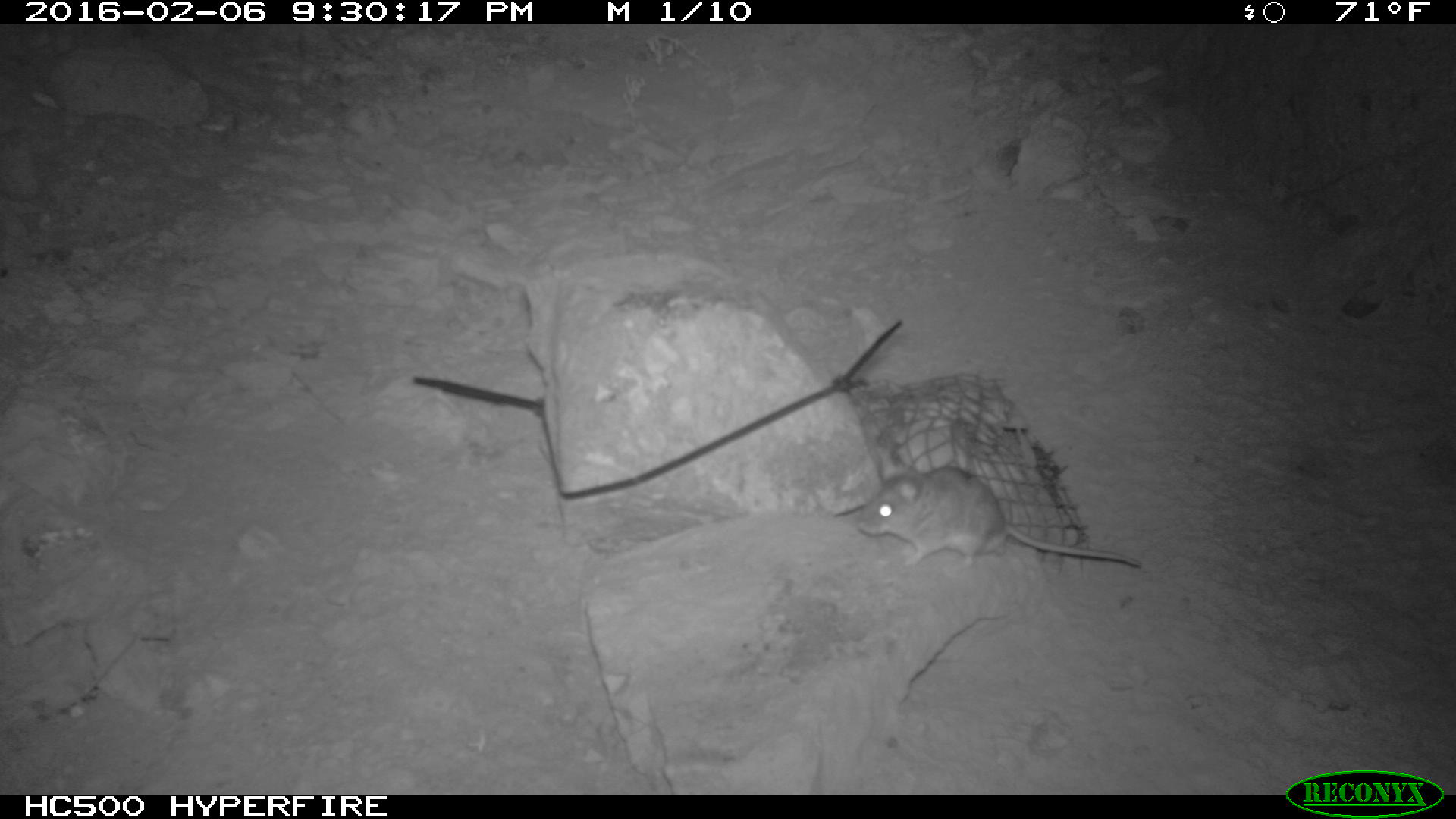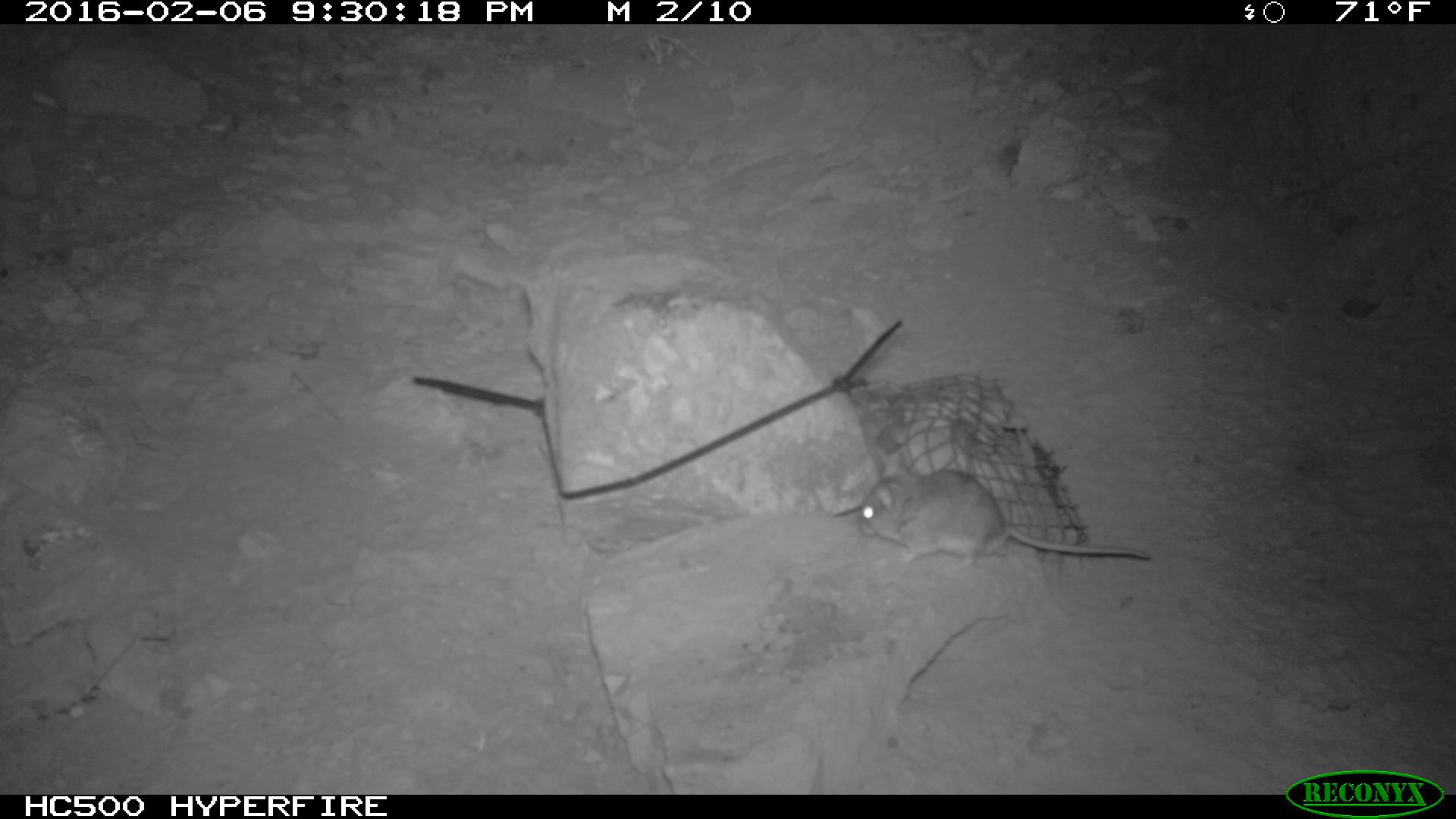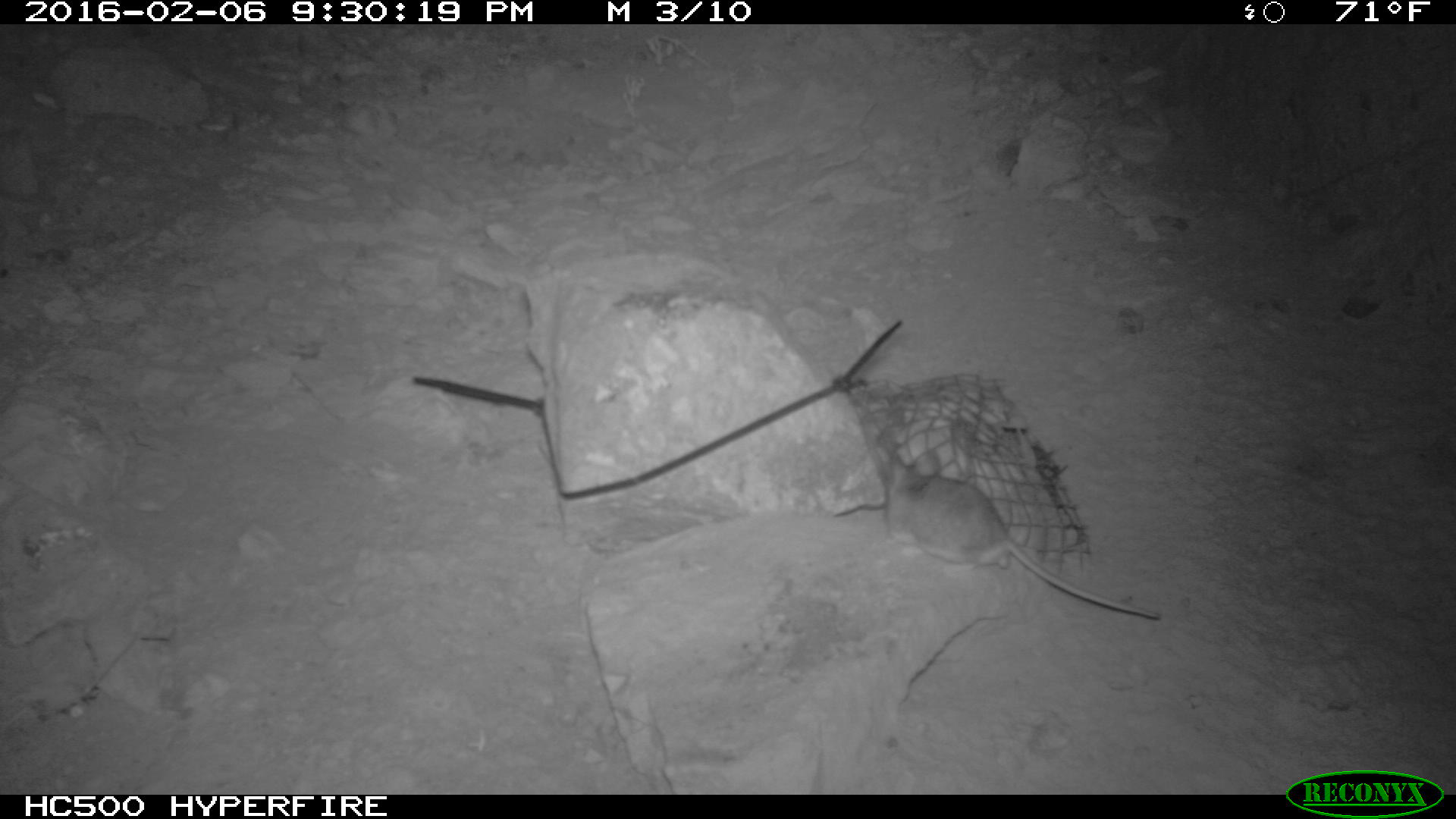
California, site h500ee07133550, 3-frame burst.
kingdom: Animalia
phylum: Chordata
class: Mammalia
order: Rodentia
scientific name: Rodentia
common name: rodent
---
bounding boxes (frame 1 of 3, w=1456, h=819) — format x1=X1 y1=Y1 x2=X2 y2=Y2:
rodent: x1=855 y1=450 x2=1142 y2=580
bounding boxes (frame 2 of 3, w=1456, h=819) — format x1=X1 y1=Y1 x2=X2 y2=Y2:
rodent: x1=856 y1=469 x2=1149 y2=570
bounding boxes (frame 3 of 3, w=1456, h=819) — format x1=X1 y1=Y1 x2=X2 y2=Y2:
rodent: x1=883 y1=446 x2=1162 y2=623